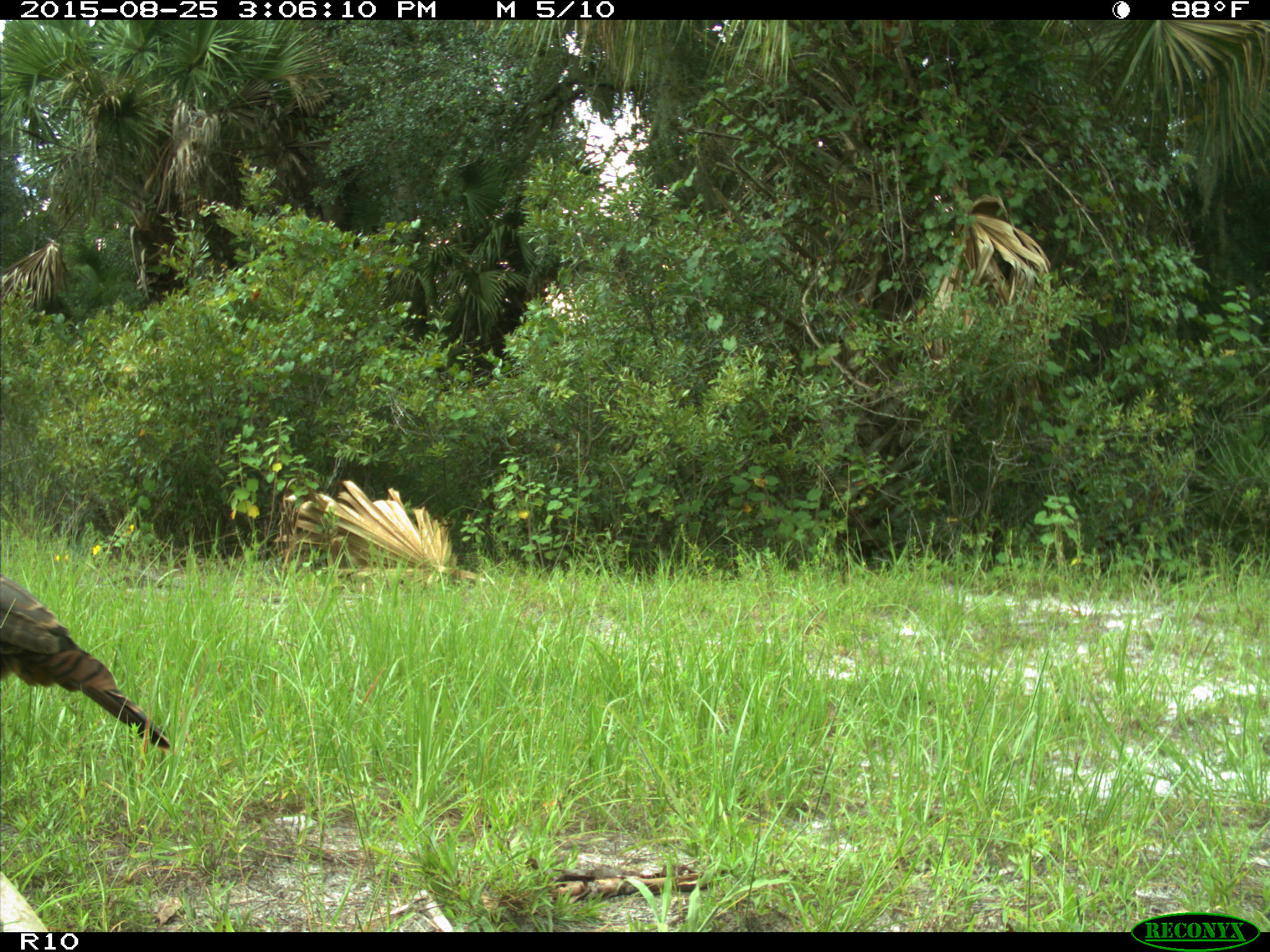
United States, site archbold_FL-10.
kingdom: Animalia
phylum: Chordata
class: Aves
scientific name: Aves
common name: birds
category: unidentified bird